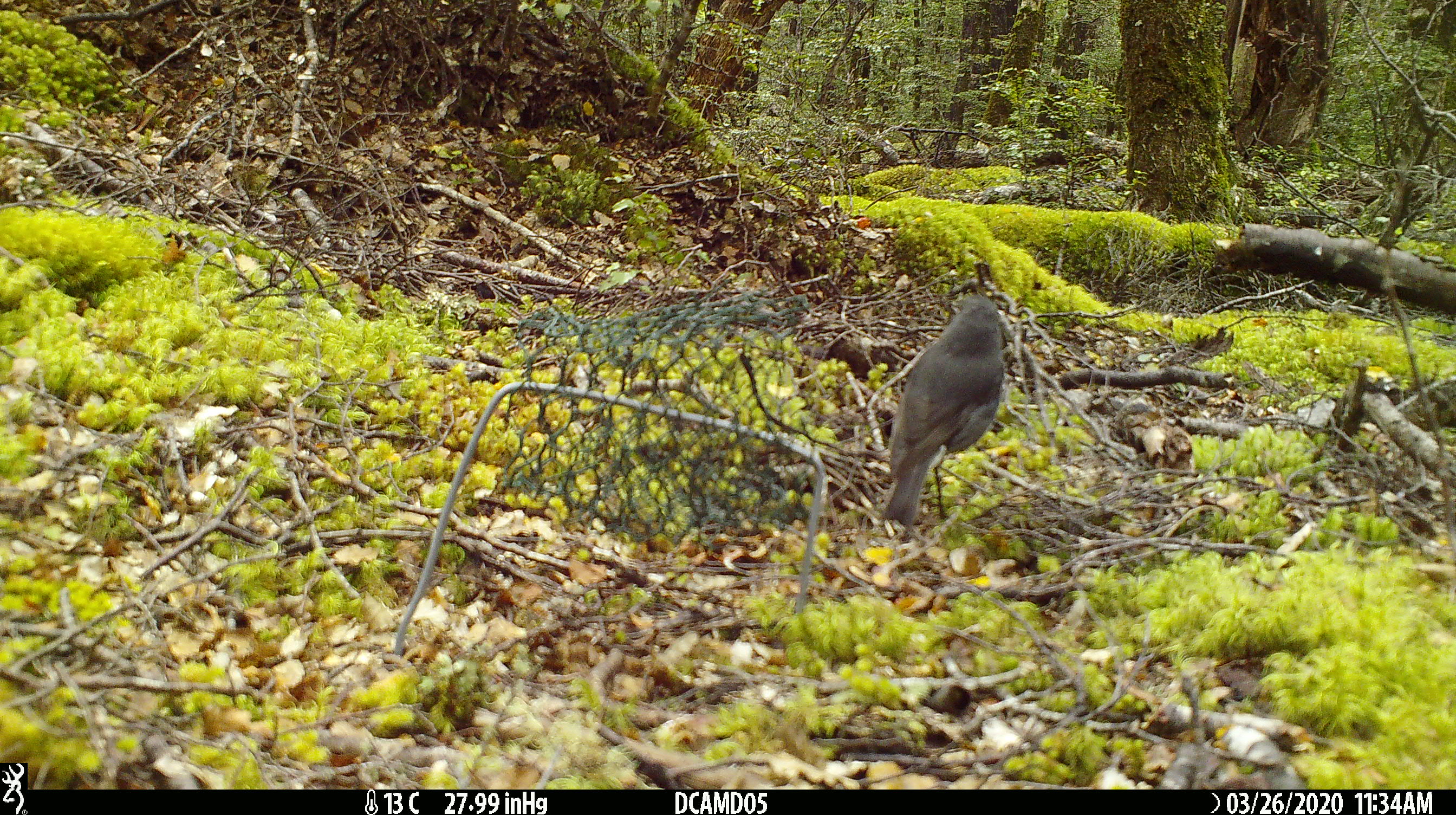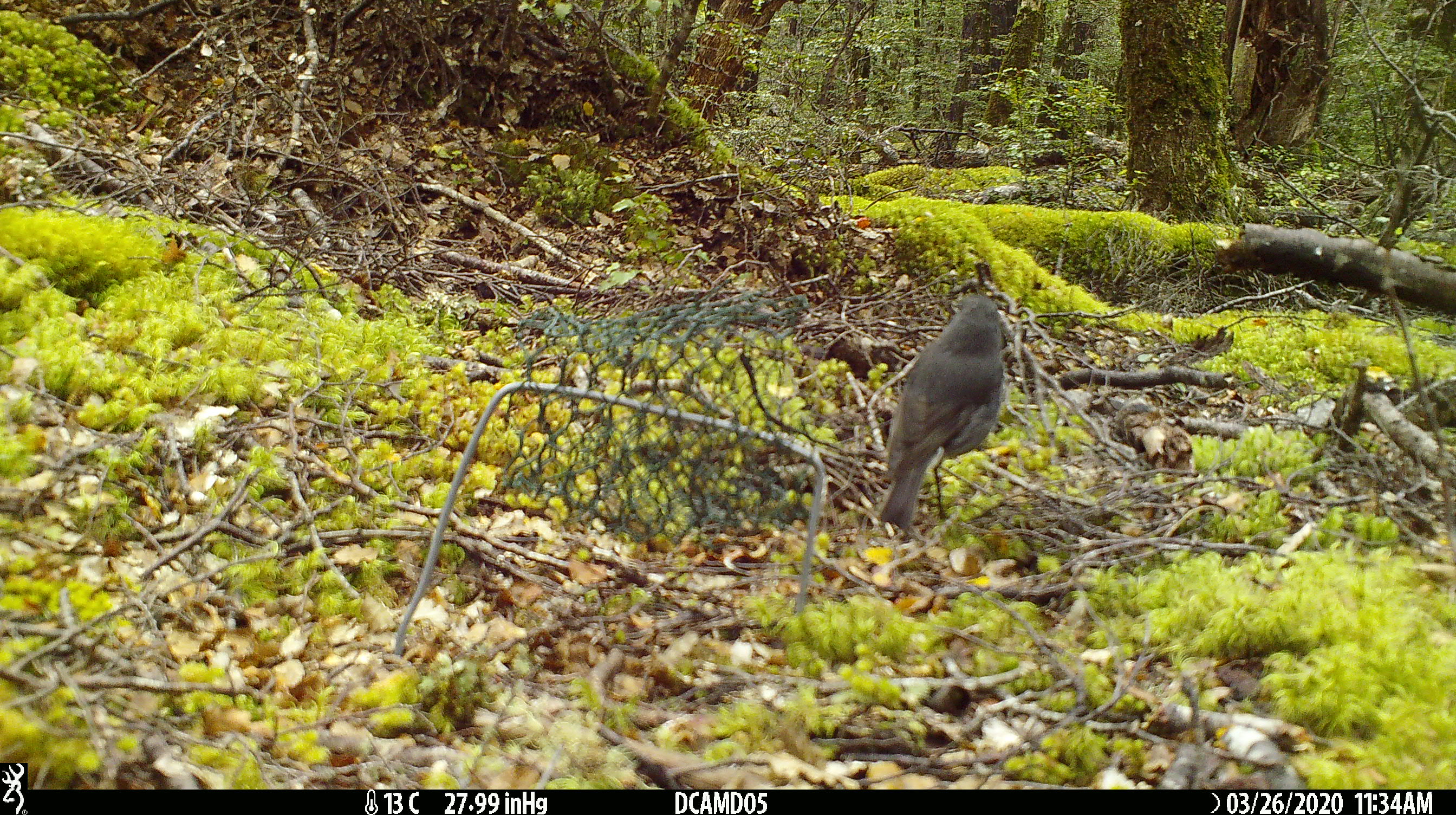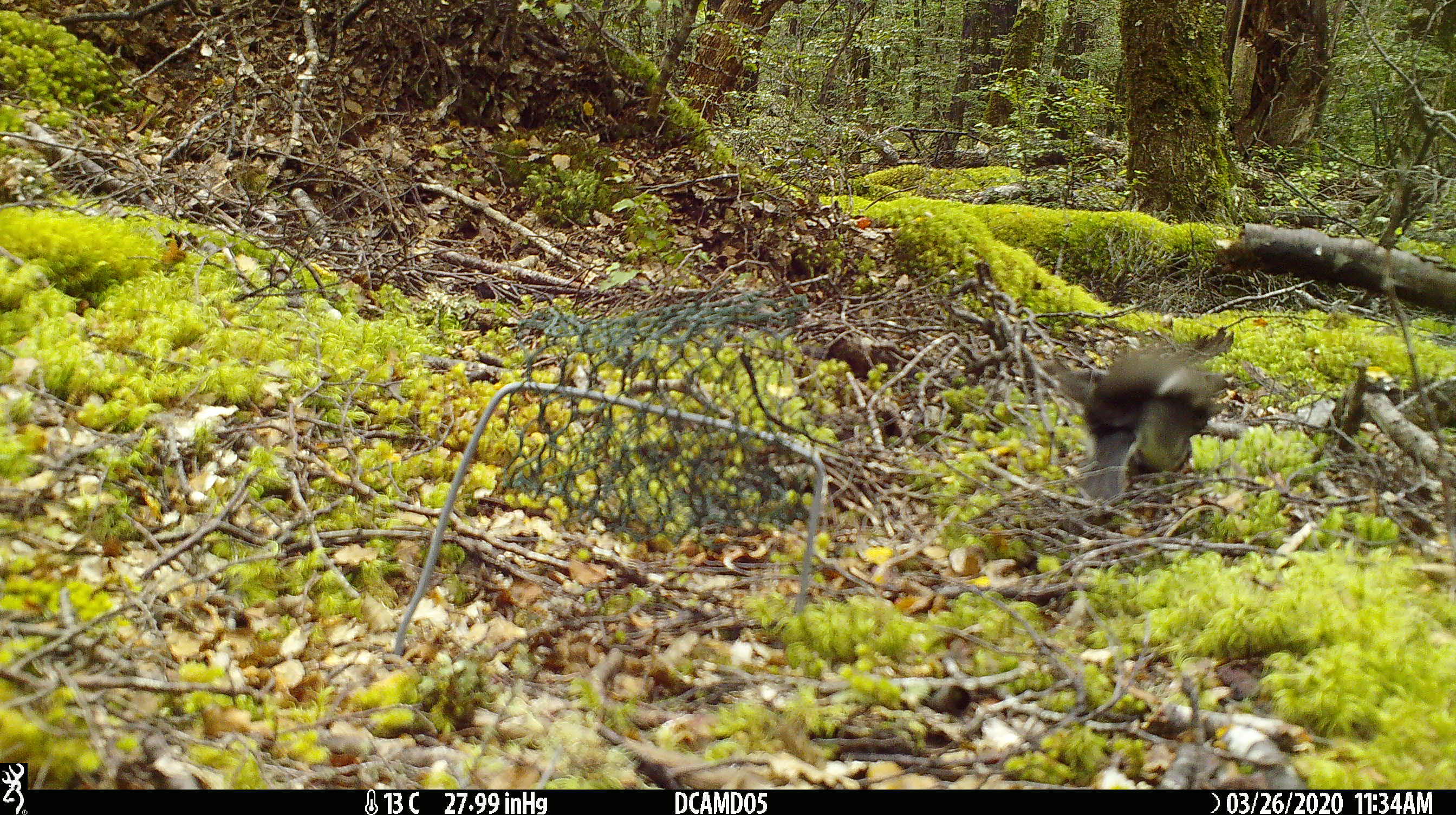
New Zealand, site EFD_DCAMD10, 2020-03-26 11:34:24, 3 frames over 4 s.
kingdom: Animalia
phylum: Chordata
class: Aves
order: Passeriformes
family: Petroicidae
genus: Petroica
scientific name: Petroica australis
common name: new zealand robin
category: robin